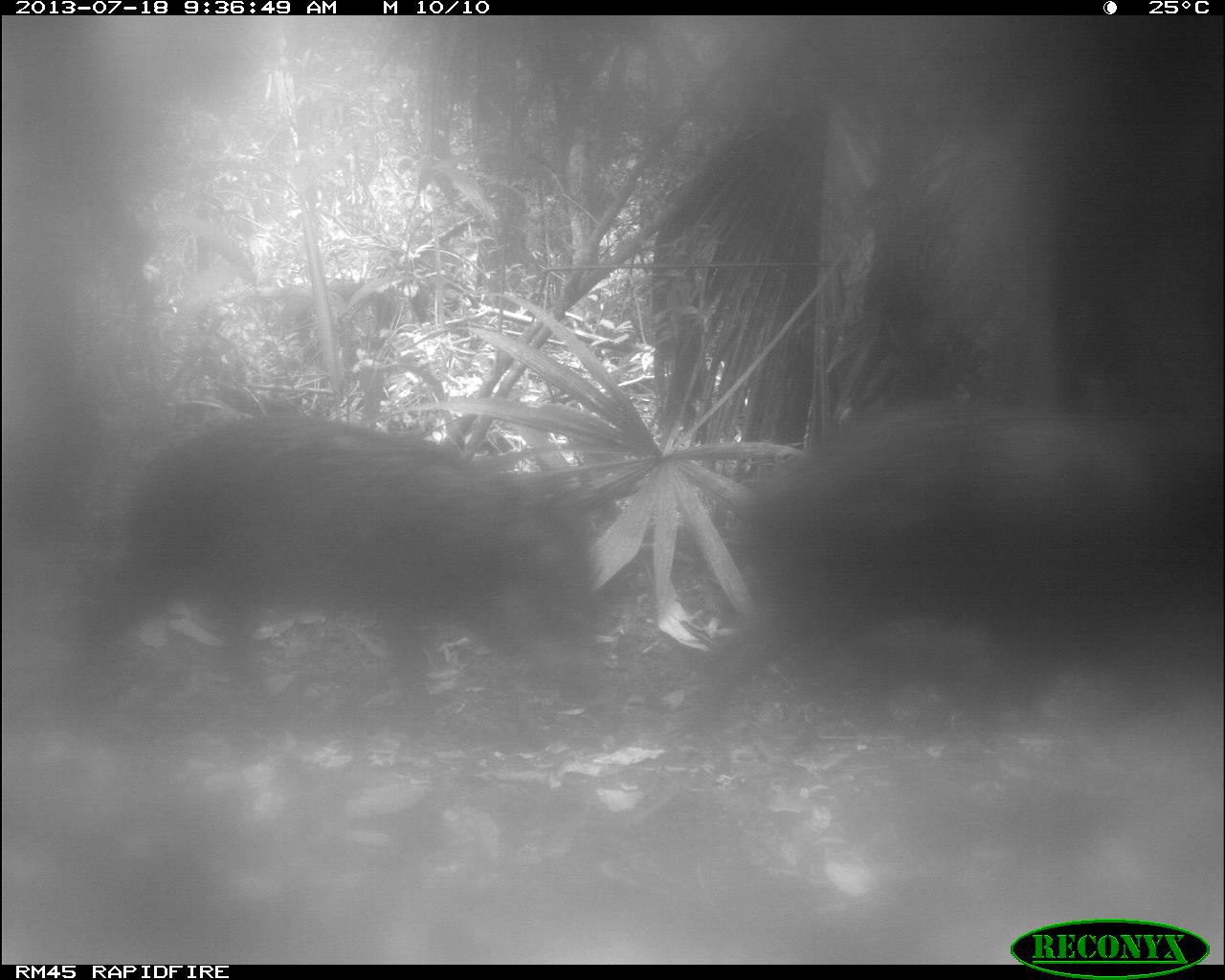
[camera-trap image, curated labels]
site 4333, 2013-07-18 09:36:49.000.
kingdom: Animalia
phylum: Chordata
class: Mammalia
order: Artiodactyla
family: Tayassuidae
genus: Tayassu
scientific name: Tayassu pecari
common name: white-lipped peccary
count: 2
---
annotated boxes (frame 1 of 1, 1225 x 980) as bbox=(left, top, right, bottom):
tayassu pecari: bbox=(674, 394, 1225, 774); bbox=(54, 408, 600, 710)